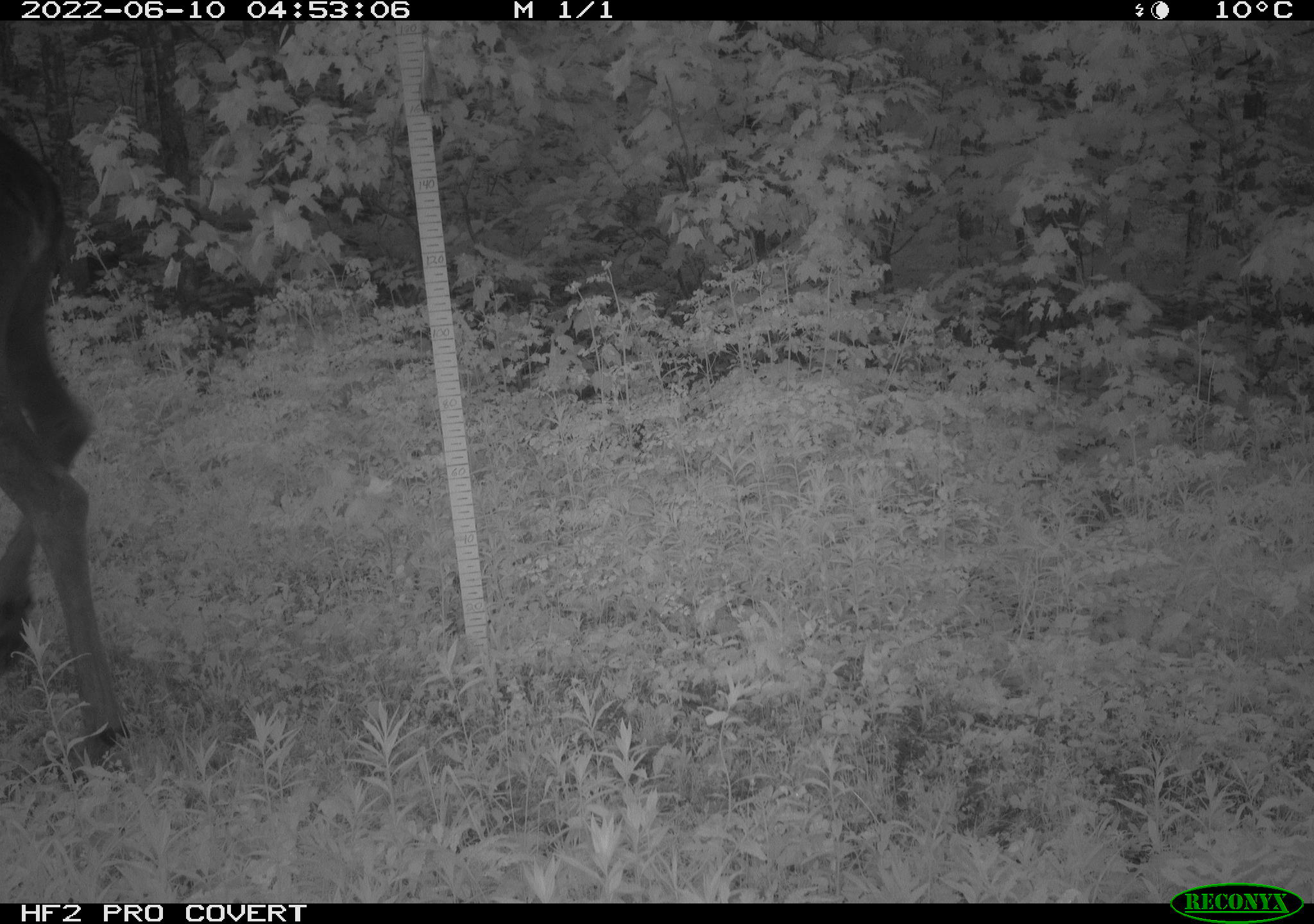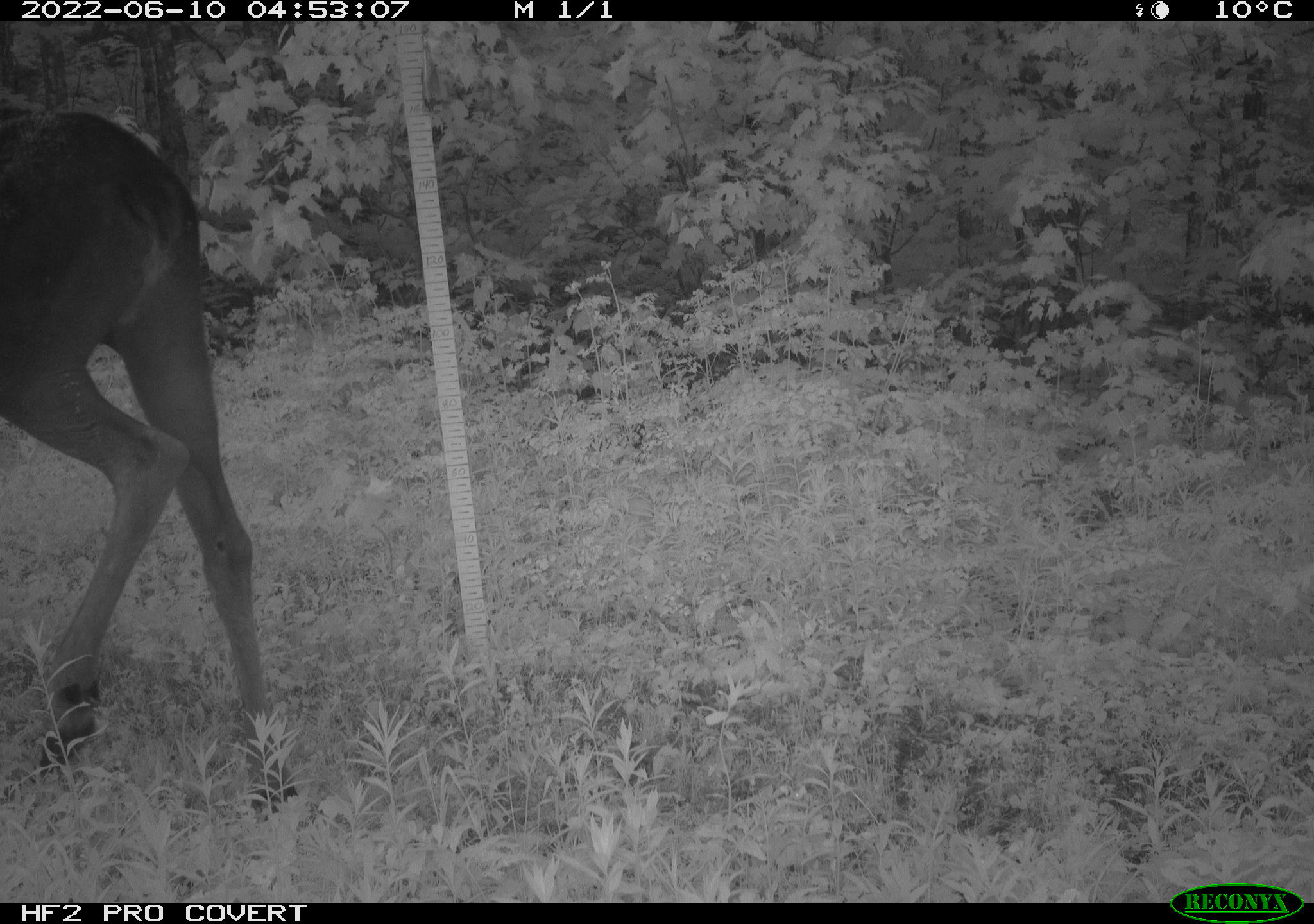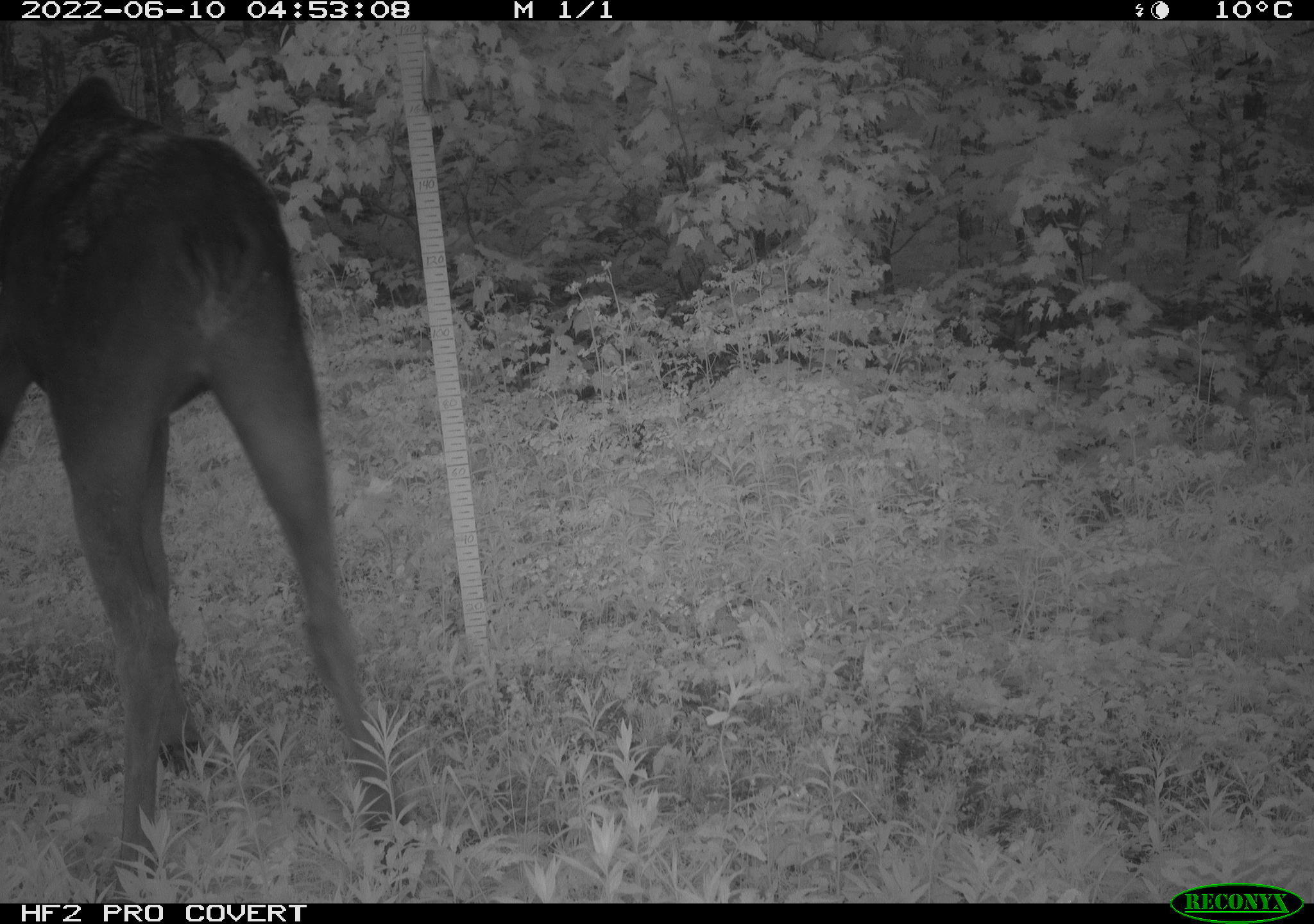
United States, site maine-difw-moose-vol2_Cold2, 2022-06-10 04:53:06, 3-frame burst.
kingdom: Animalia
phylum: Chordata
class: Mammalia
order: Artiodactyla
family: Cervidae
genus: Alces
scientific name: Alces alces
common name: moose